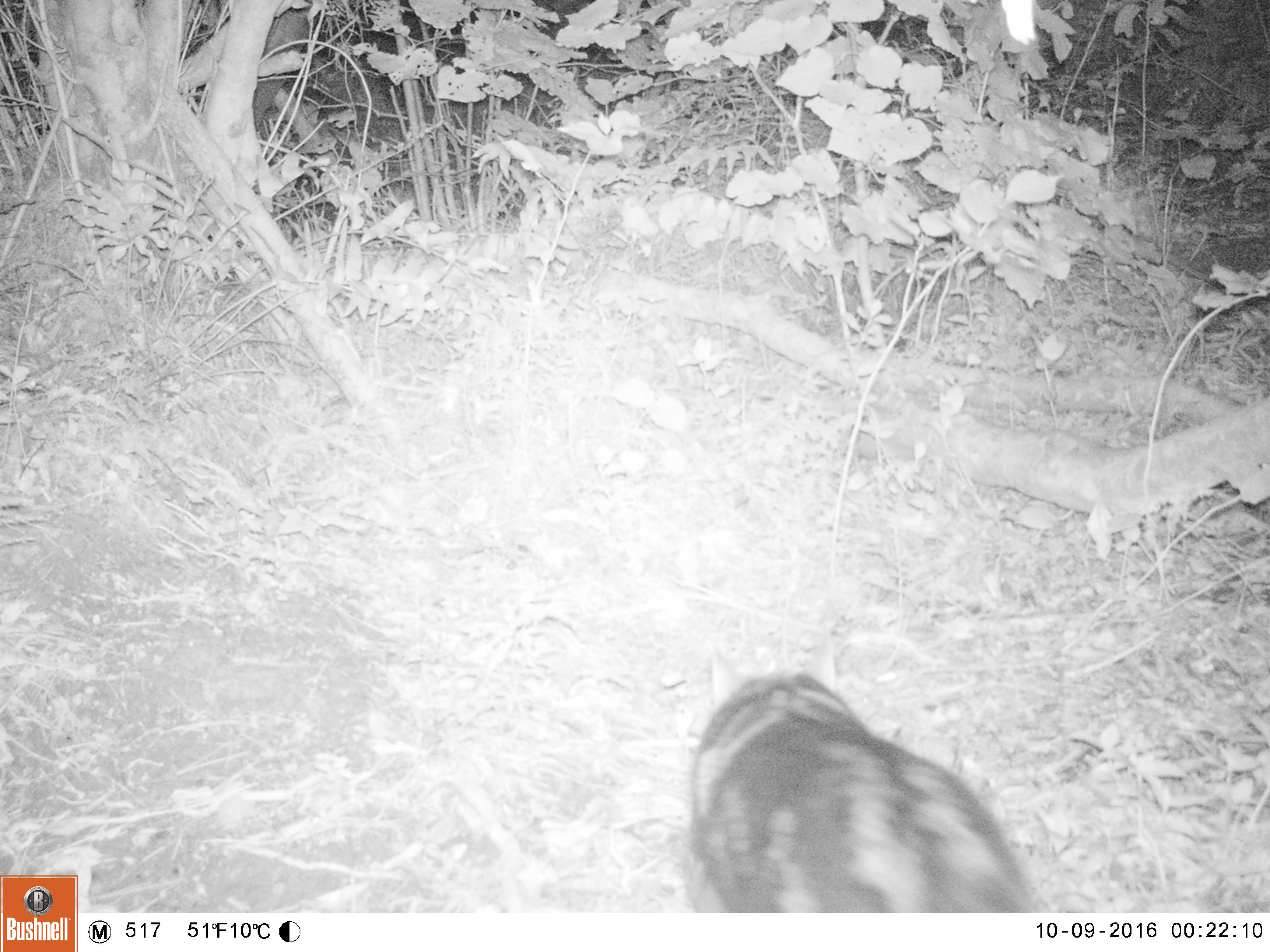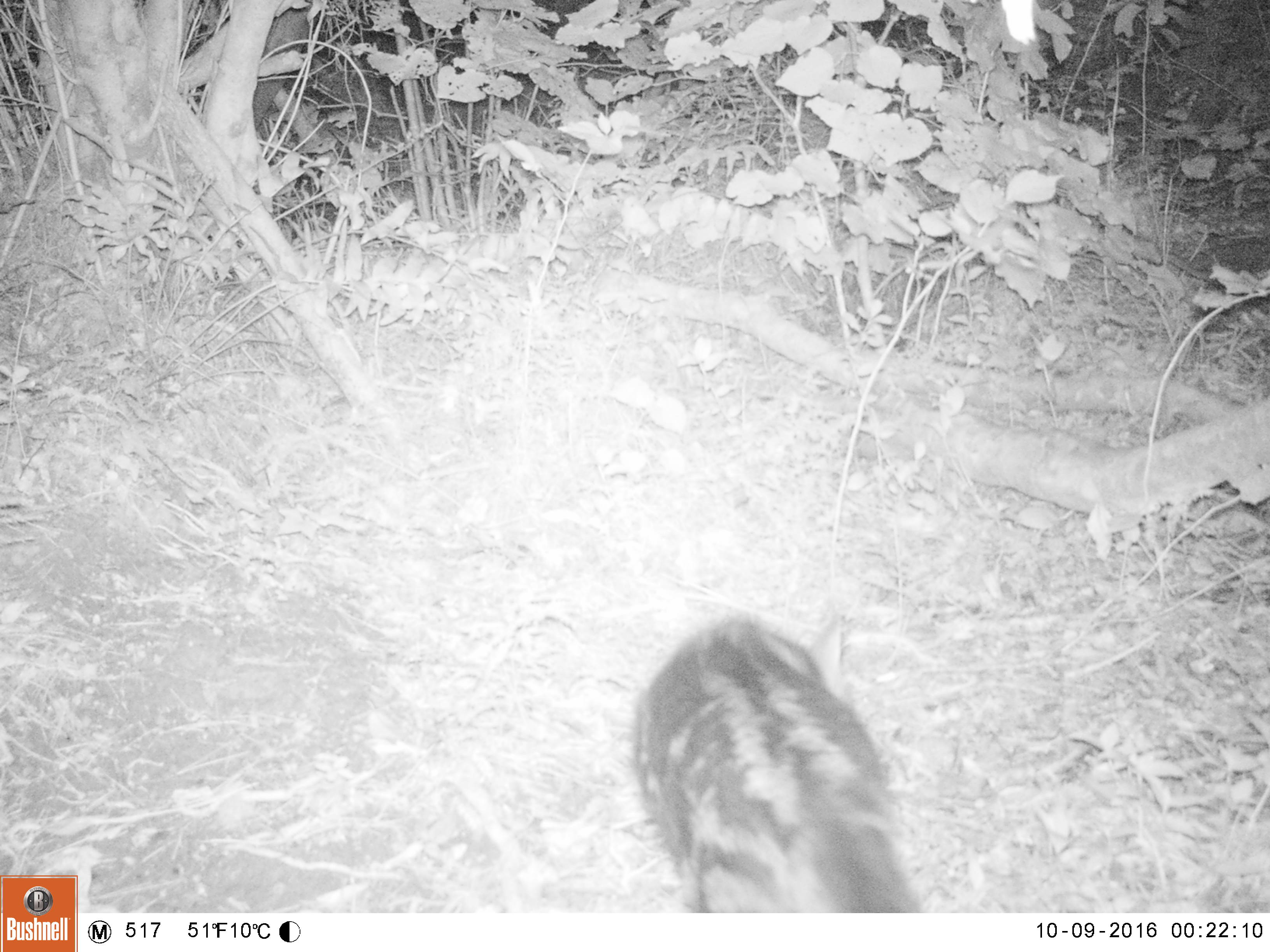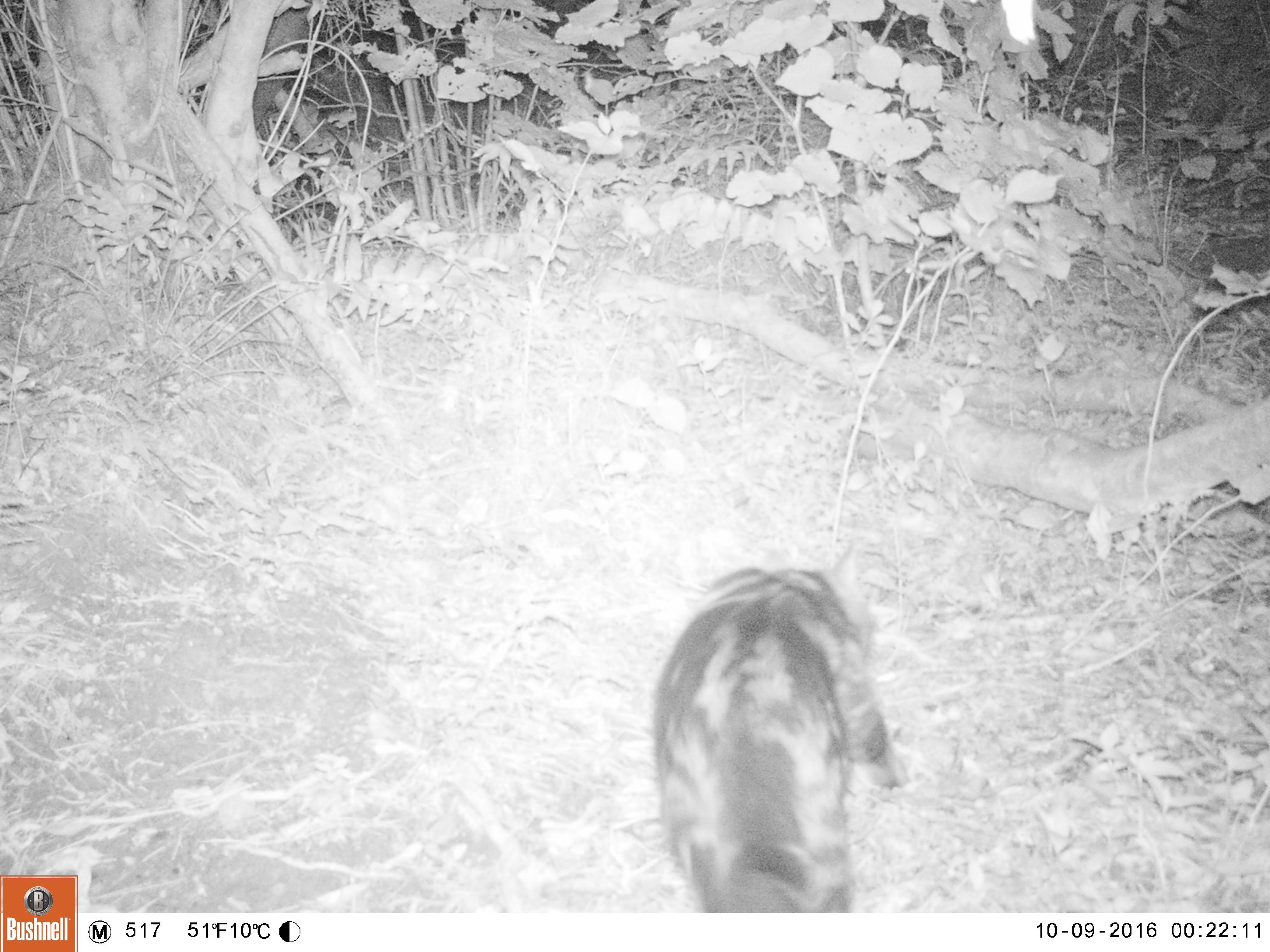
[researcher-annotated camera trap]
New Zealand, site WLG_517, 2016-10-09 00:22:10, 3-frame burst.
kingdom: Animalia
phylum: Chordata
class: Mammalia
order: Carnivora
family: Felidae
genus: Felis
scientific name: Felis catus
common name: domestic cat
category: cat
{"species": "cat (domestic cat) (Felis catus)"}